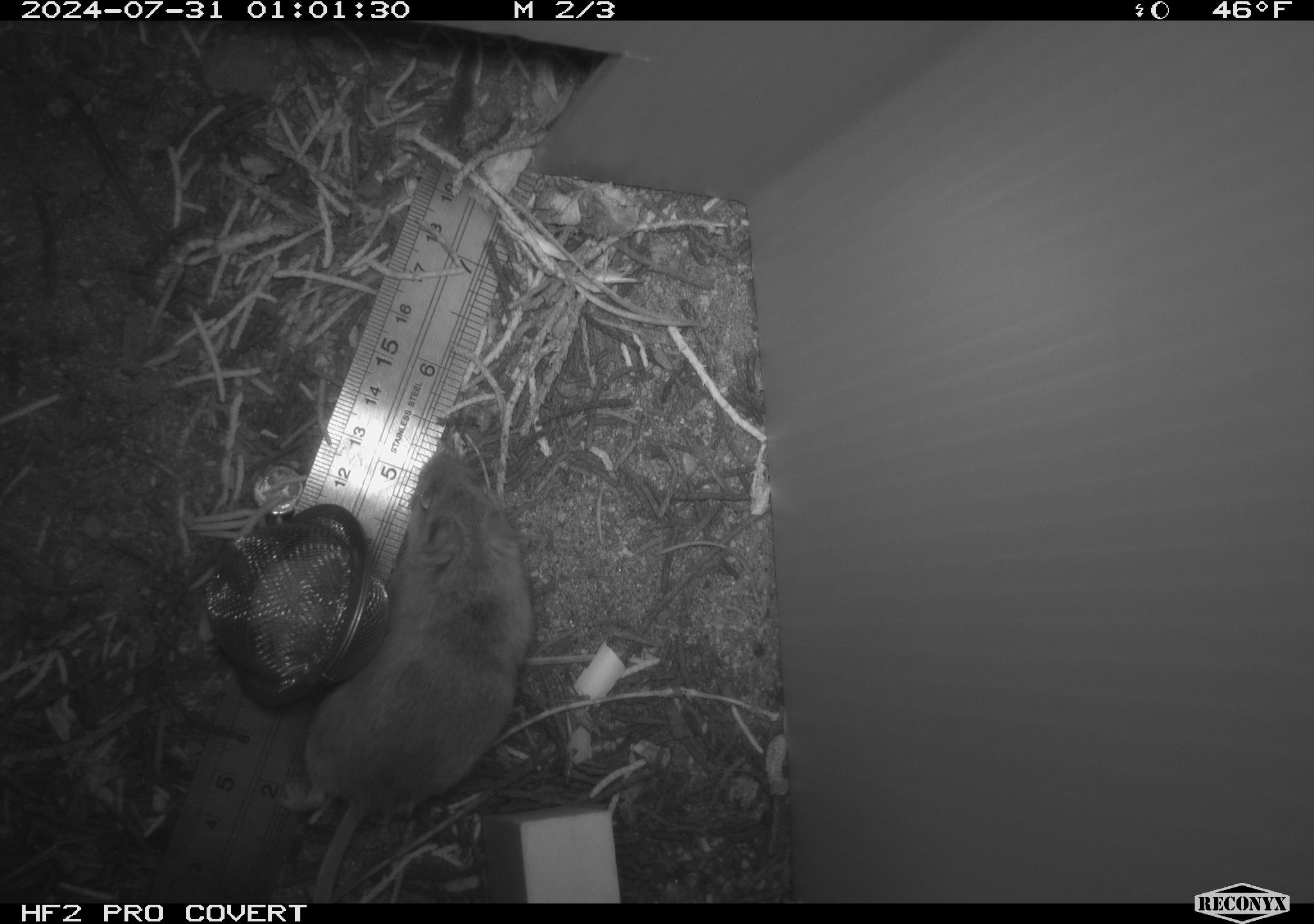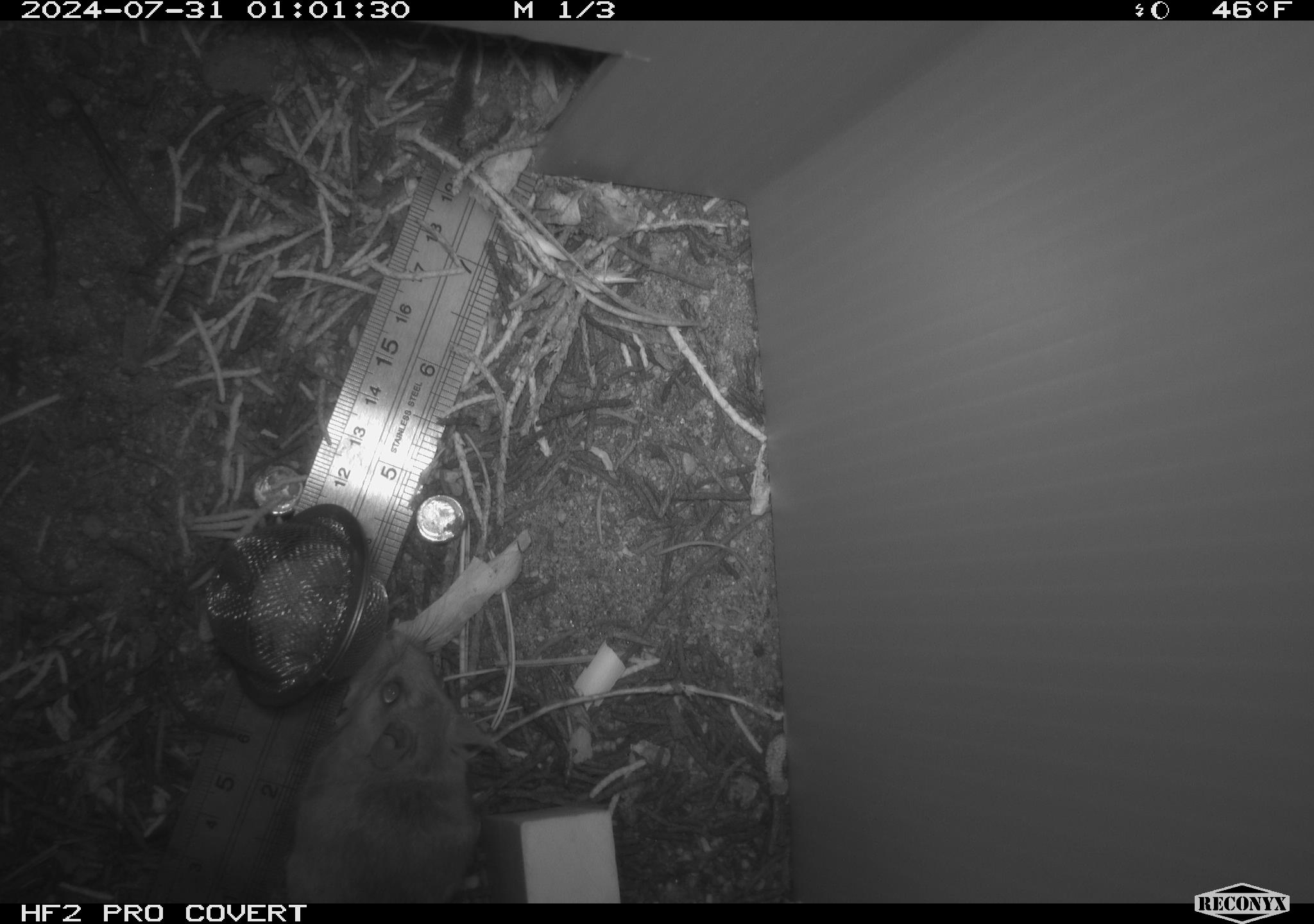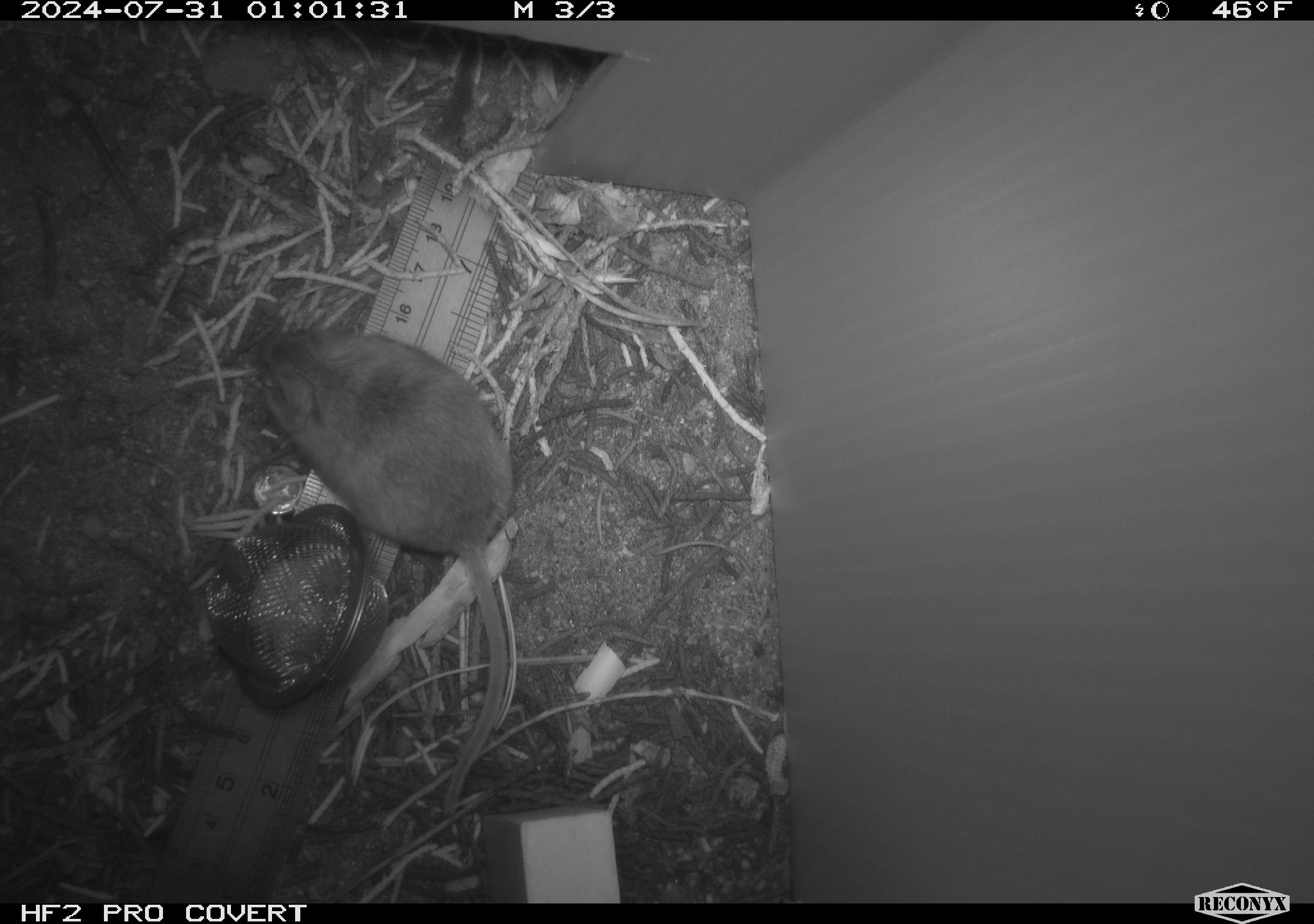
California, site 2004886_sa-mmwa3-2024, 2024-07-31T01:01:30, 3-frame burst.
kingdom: Animalia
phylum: Chordata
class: Mammalia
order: Rodentia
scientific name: Rodentia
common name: mouse species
Mouse species (Rodentia).